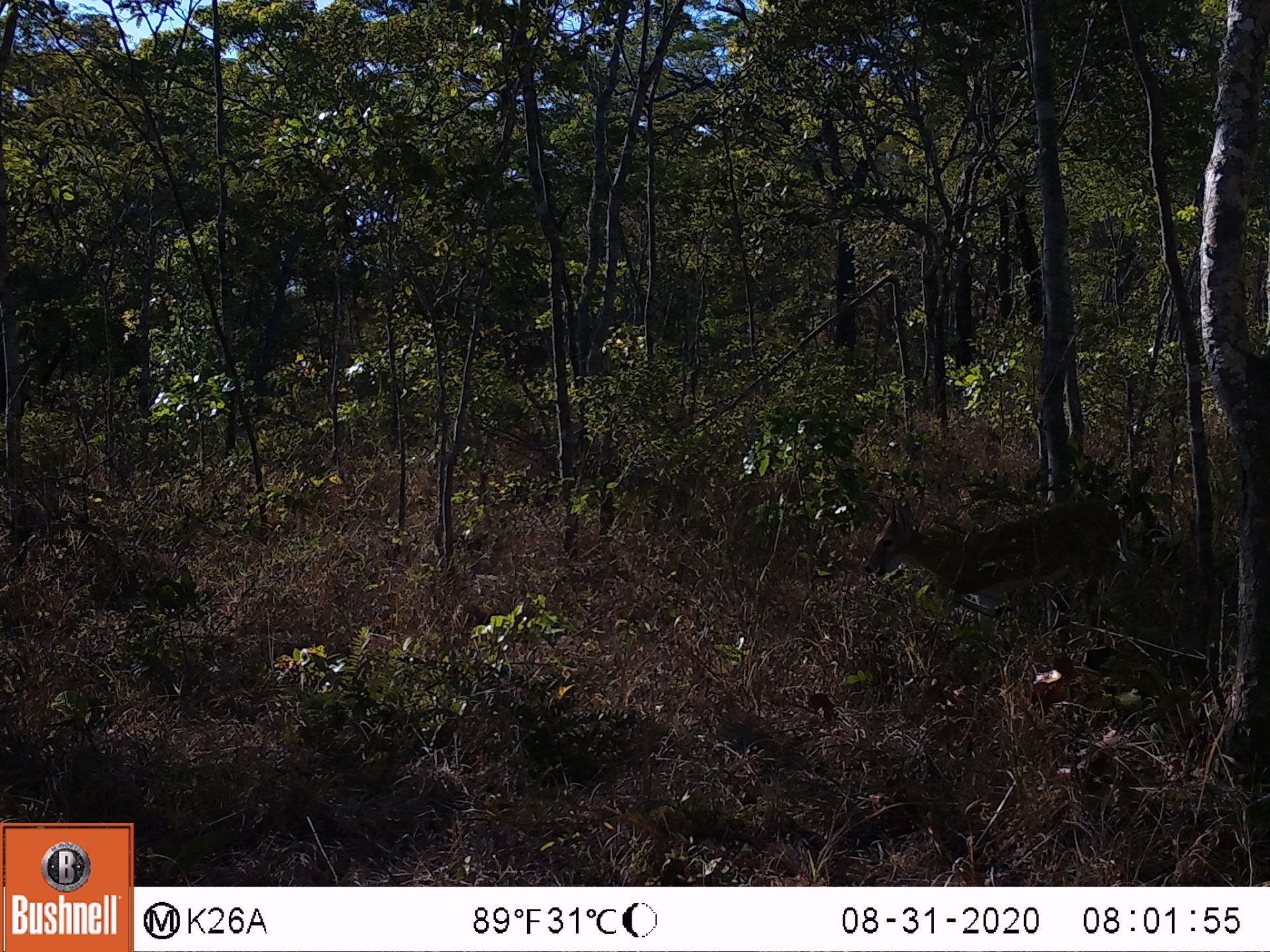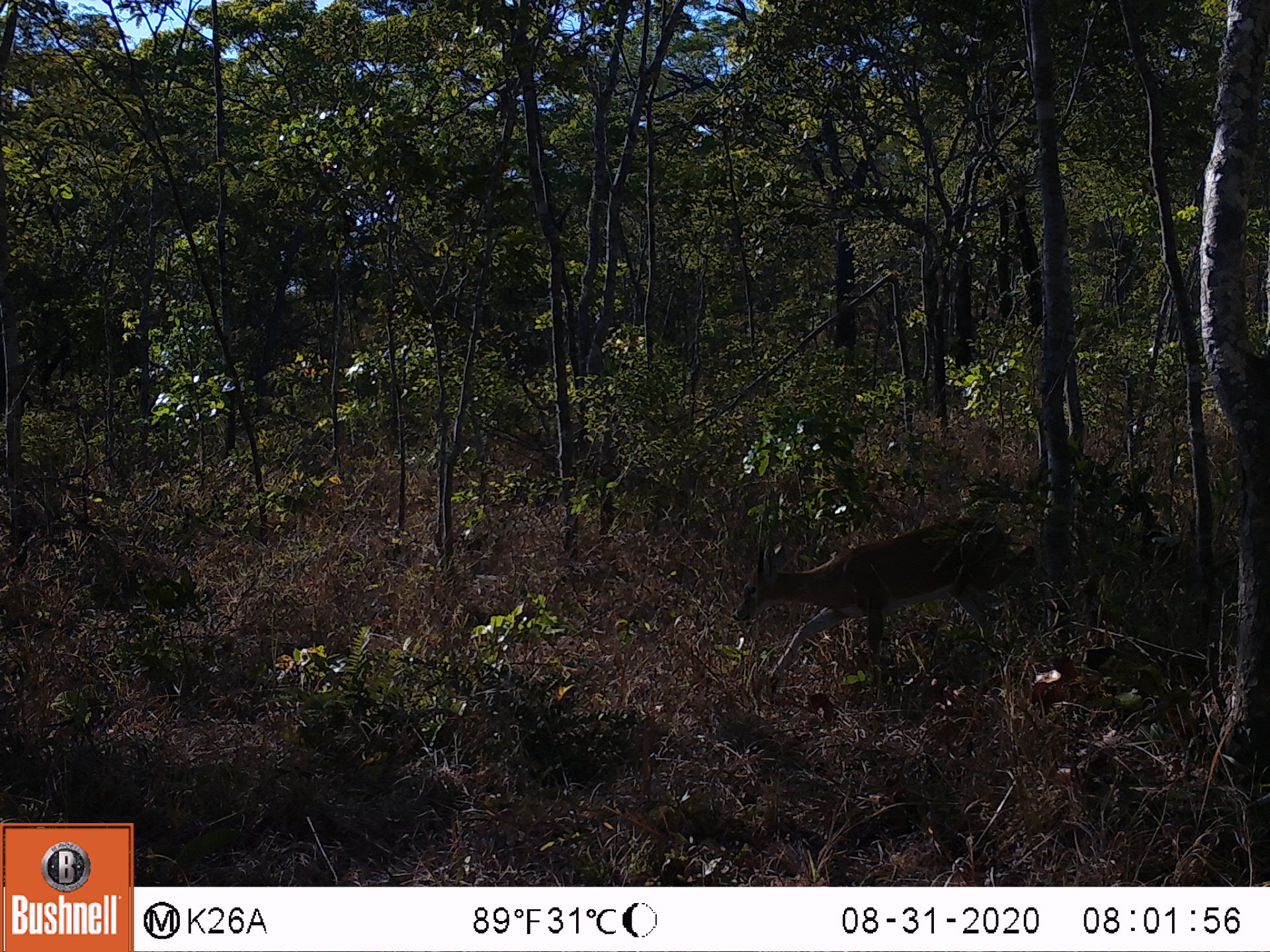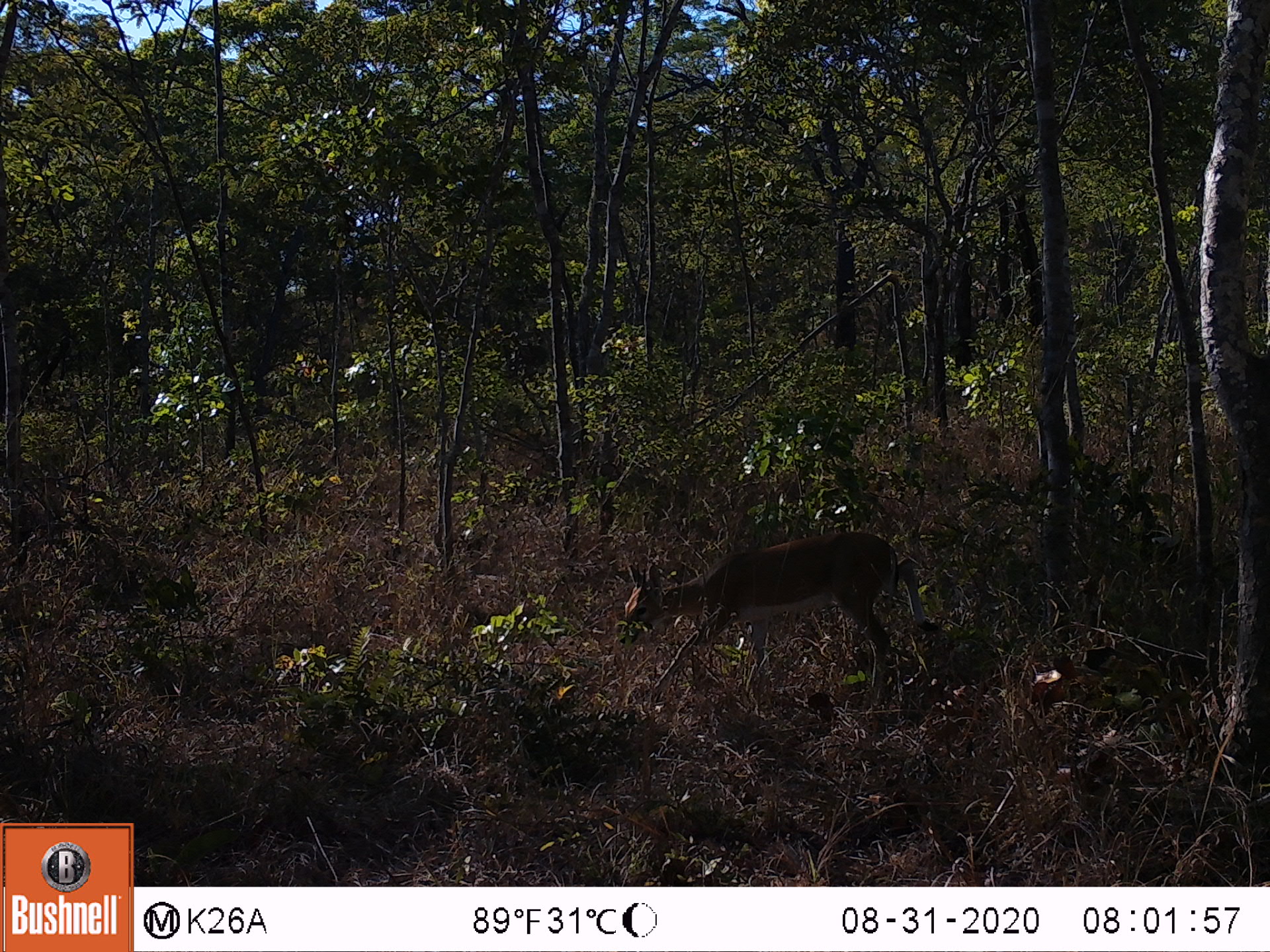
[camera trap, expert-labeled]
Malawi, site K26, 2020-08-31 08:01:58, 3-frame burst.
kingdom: Animalia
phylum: Chordata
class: Mammalia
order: Artiodactyla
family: Bovidae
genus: Sylvicapra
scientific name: Sylvicapra grimmia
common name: common duiker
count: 1